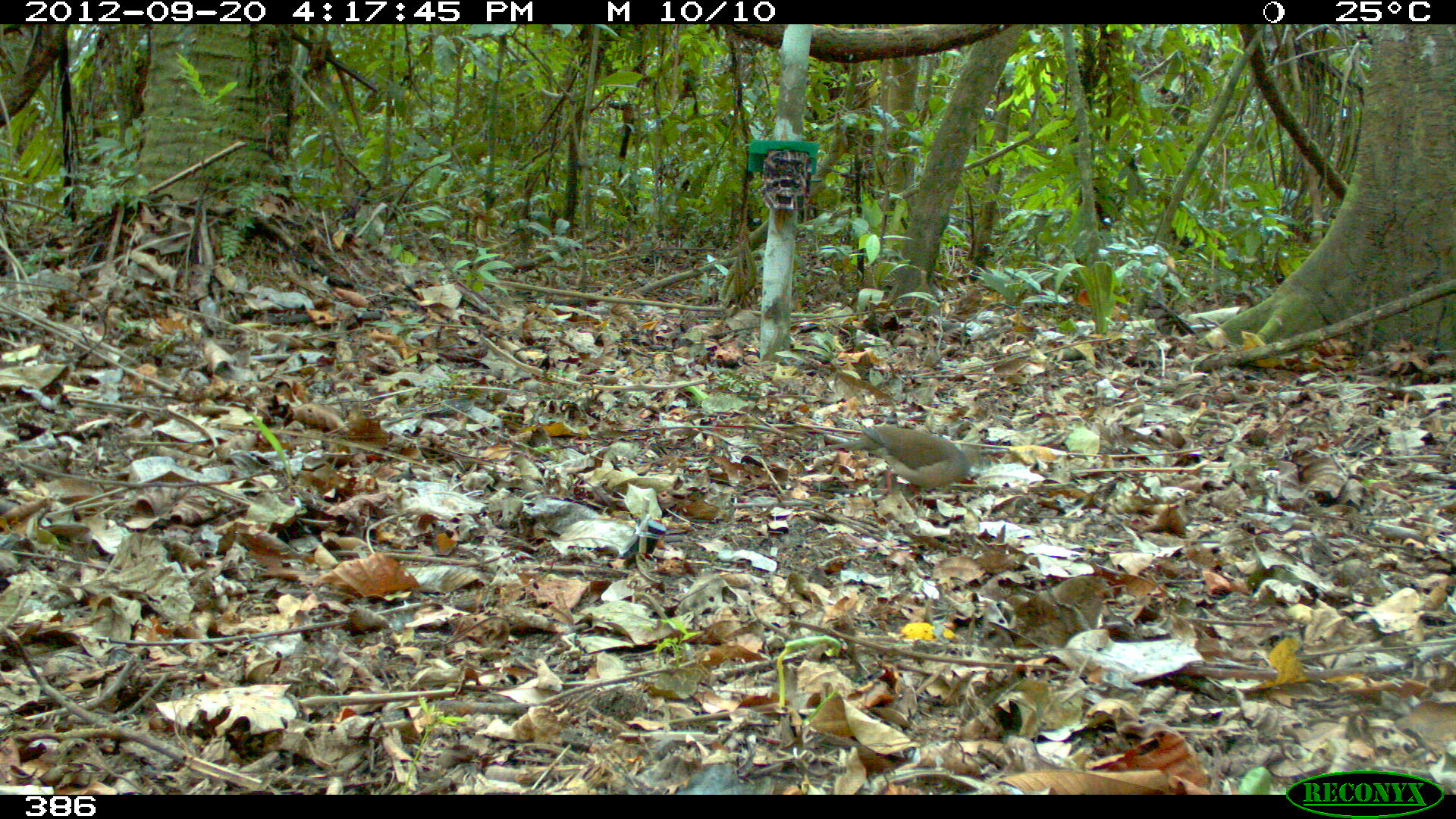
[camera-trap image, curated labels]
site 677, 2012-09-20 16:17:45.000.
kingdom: Animalia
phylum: Chordata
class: Aves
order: Columbiformes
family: Columbidae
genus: Leptotila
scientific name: Leptotila rufaxilla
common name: gray-fronted dove